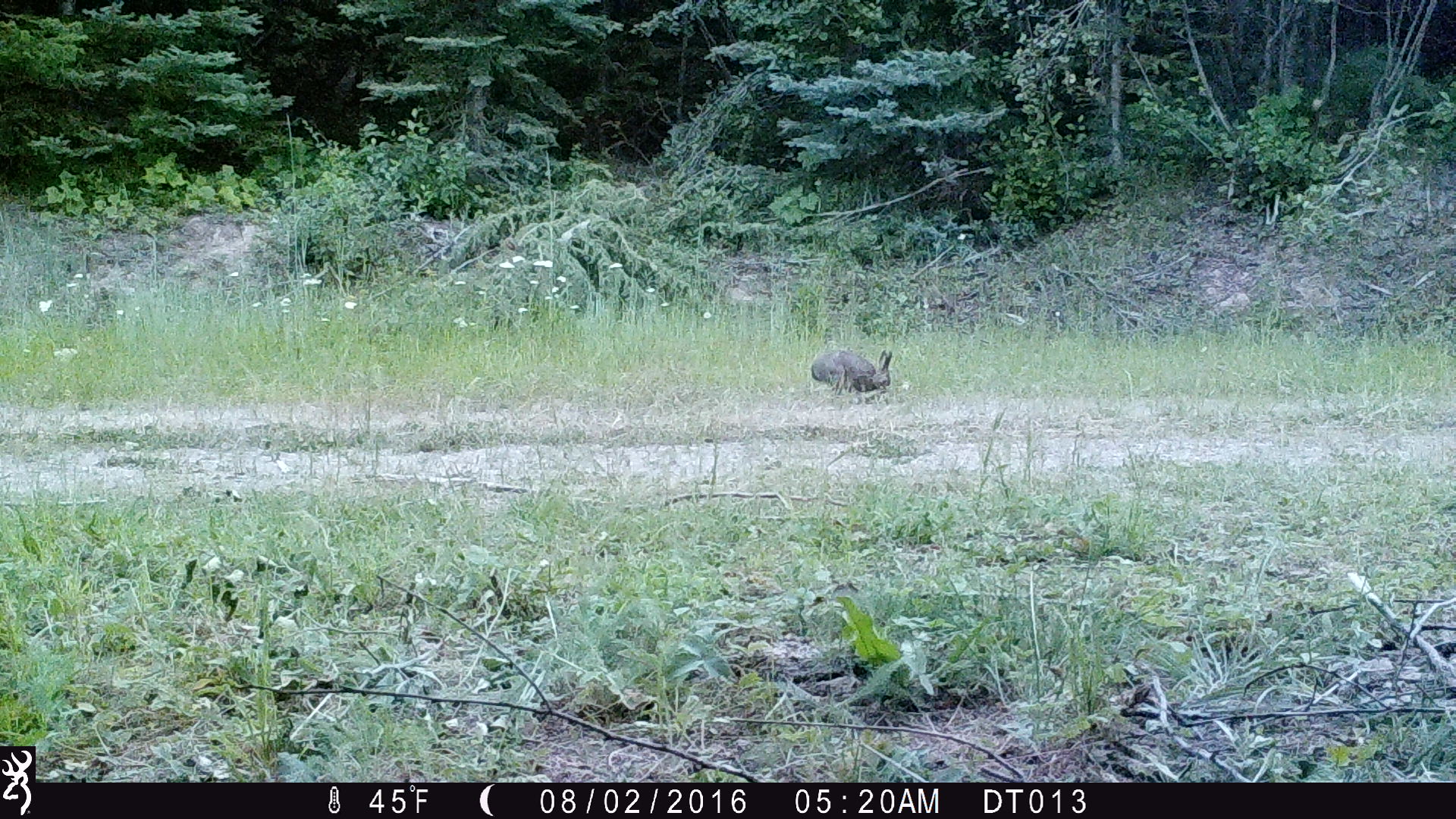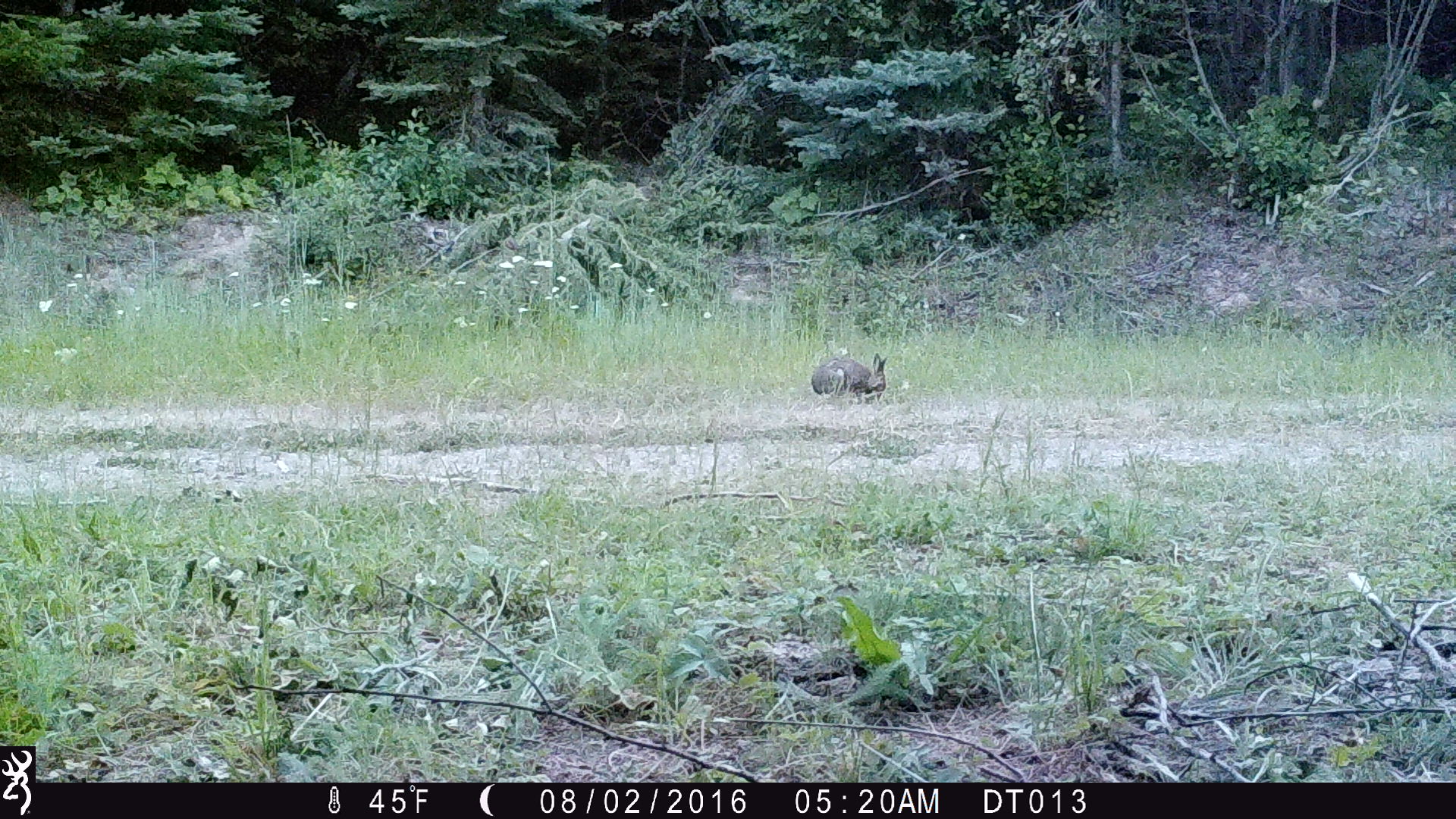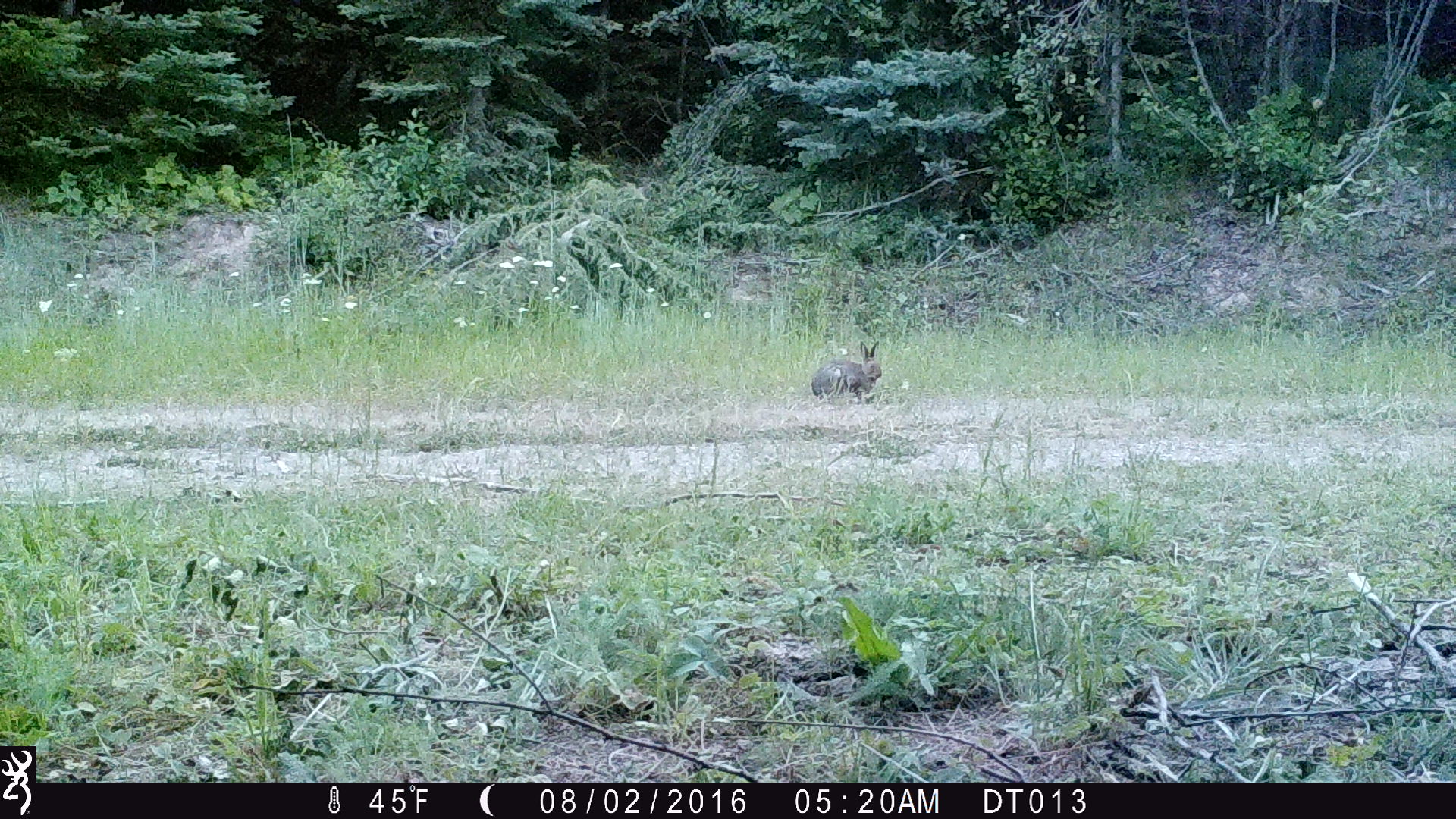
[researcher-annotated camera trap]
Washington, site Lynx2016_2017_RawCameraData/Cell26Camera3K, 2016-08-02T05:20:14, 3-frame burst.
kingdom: Animalia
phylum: Chordata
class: Mammalia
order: Lagomorpha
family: Leporidae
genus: Lepus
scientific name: Lepus americanus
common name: snowshoe hare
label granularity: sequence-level